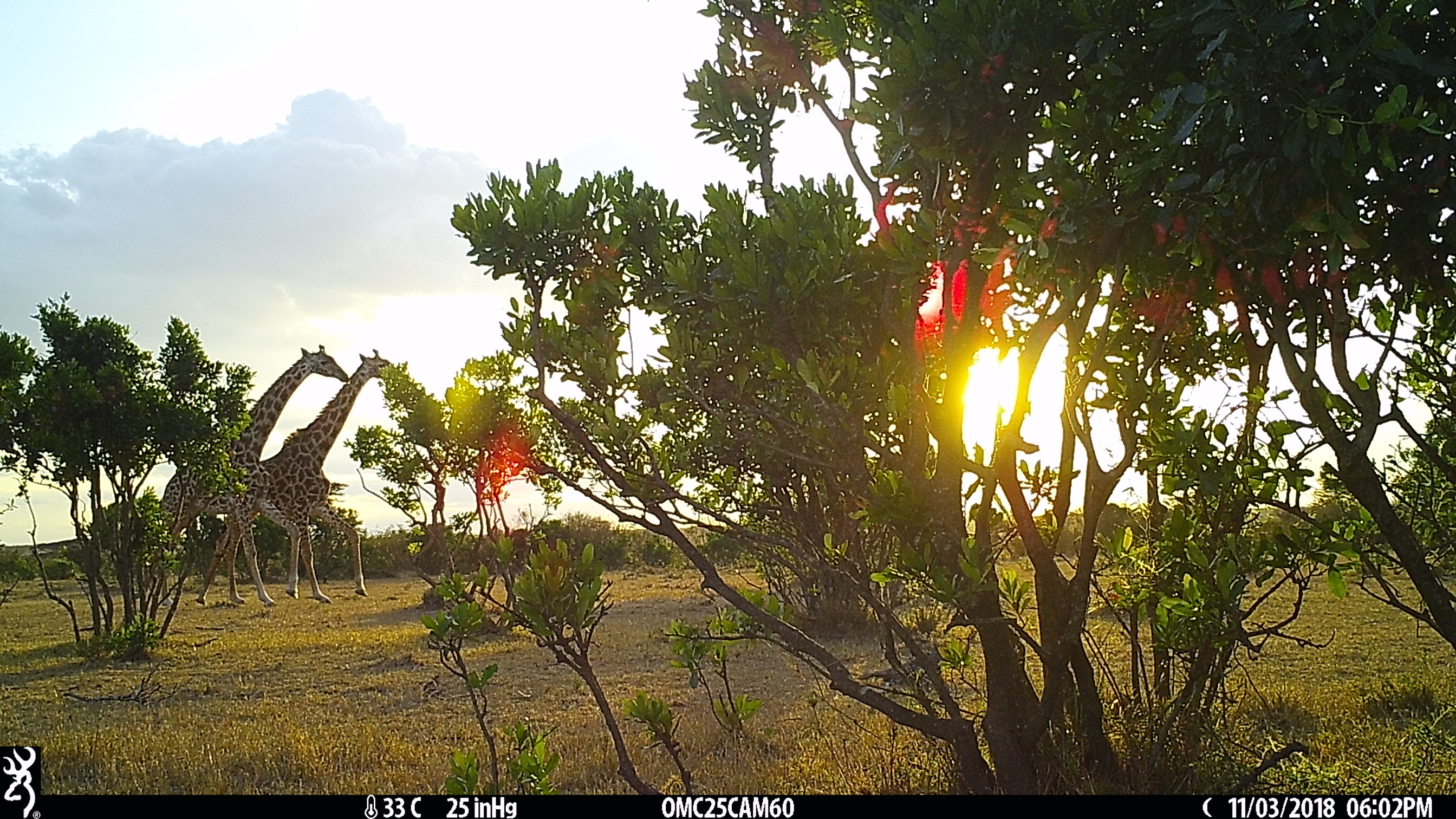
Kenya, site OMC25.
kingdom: Animalia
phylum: Chordata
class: Mammalia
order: Artiodactyla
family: Giraffidae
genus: Giraffa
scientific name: Giraffa camelopardalis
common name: northern giraffe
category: giraffe